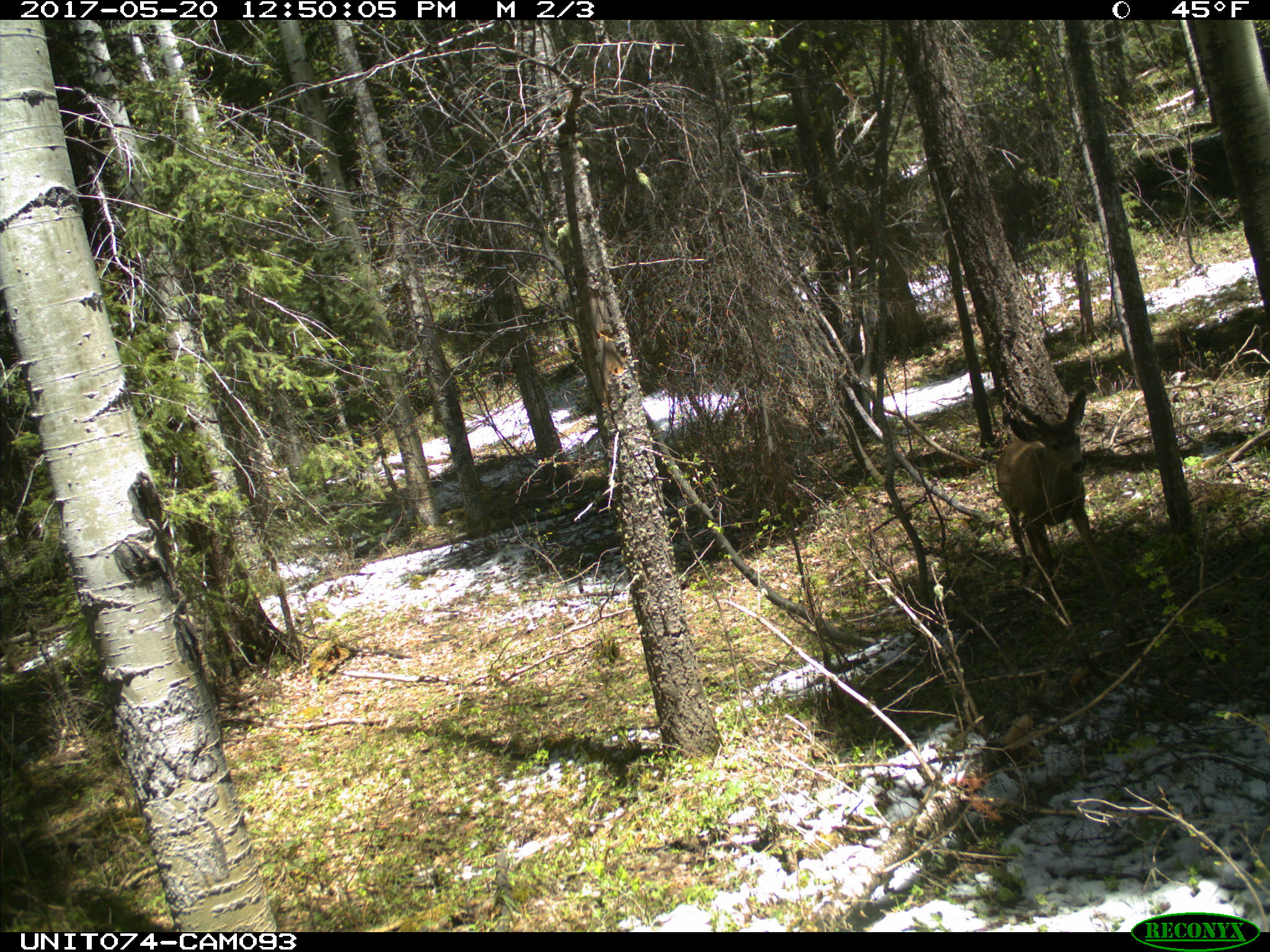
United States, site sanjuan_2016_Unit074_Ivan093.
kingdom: Animalia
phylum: Chordata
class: Mammalia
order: Artiodactyla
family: Cervidae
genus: Odocoileus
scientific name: Odocoileus hemionus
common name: mule deer